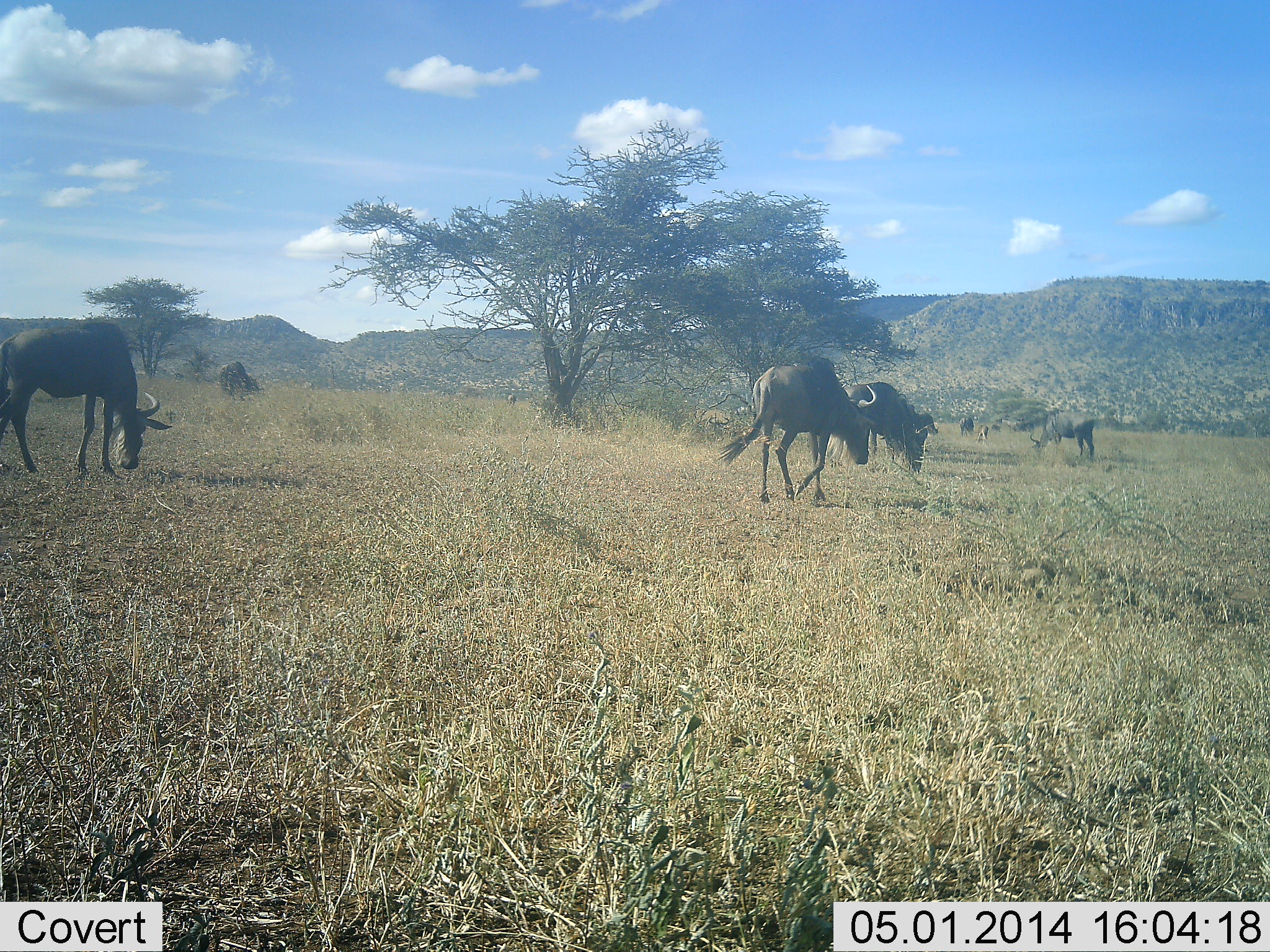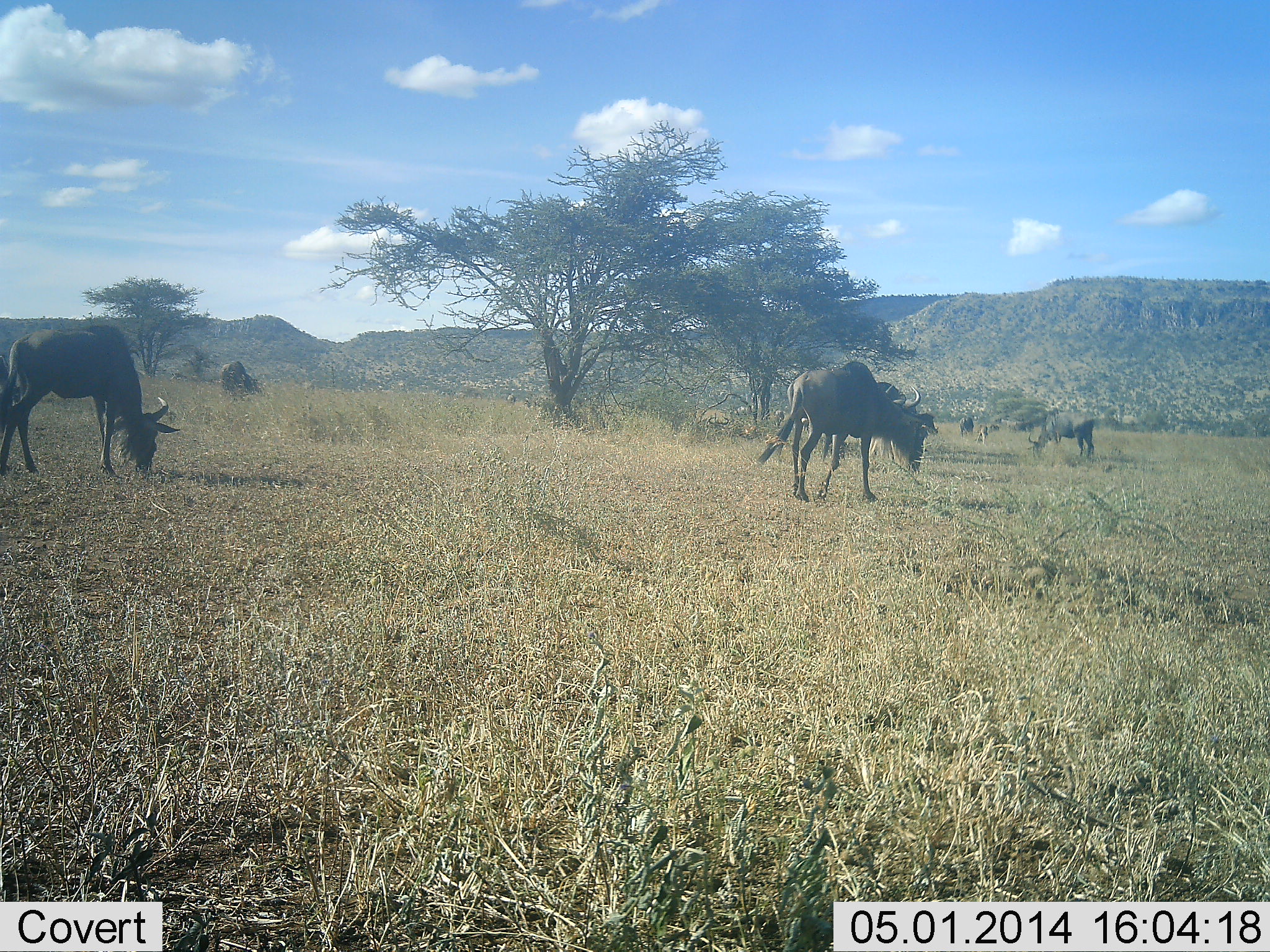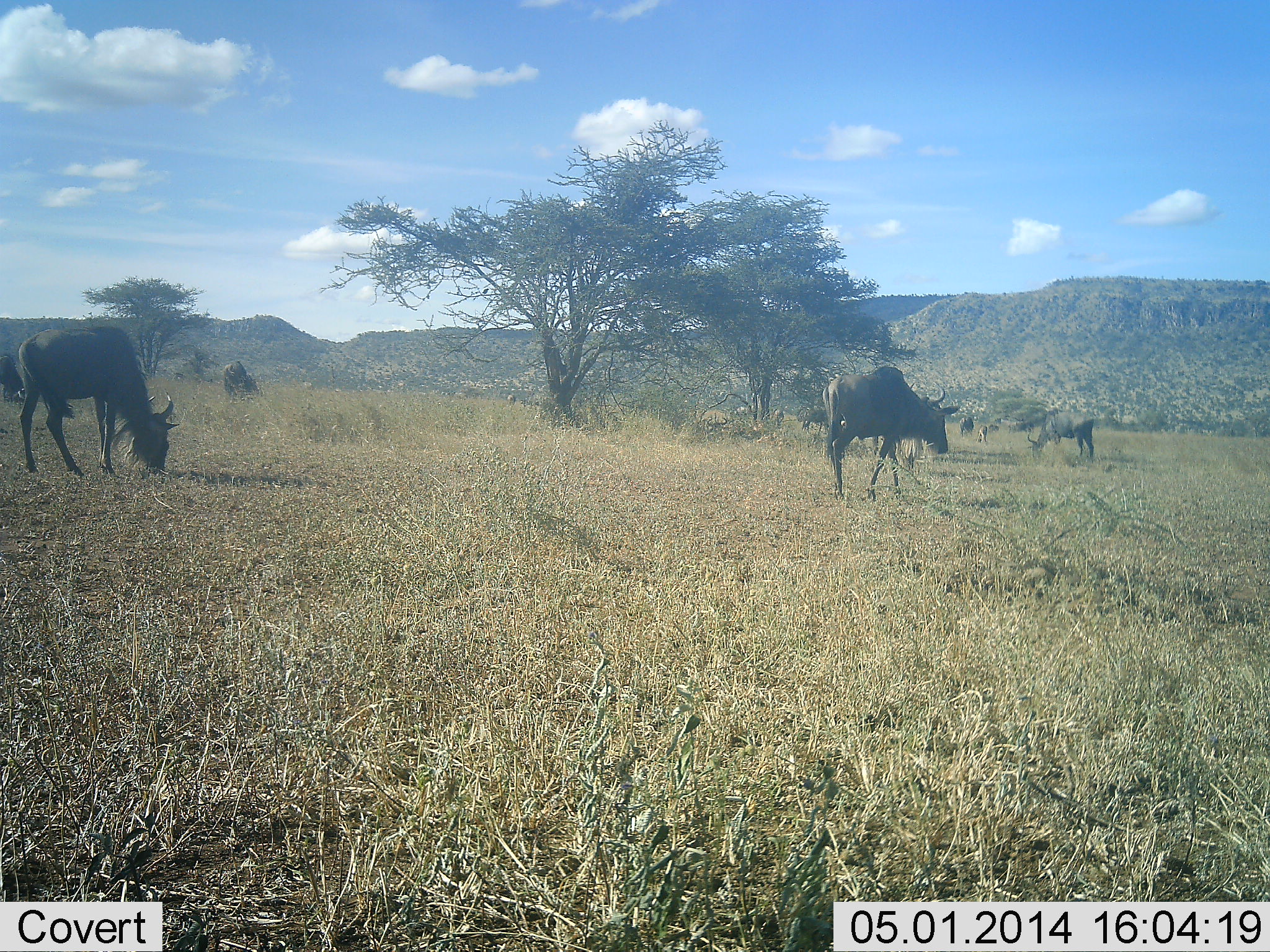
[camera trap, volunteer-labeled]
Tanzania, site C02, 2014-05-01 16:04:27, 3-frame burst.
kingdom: Animalia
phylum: Chordata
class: Mammalia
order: Artiodactyla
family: Bovidae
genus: Connochaetes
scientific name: Connochaetes taurinus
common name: blue wildebeest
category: wildebeest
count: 6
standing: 50%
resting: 20%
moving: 30%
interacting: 0%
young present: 0%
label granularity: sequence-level